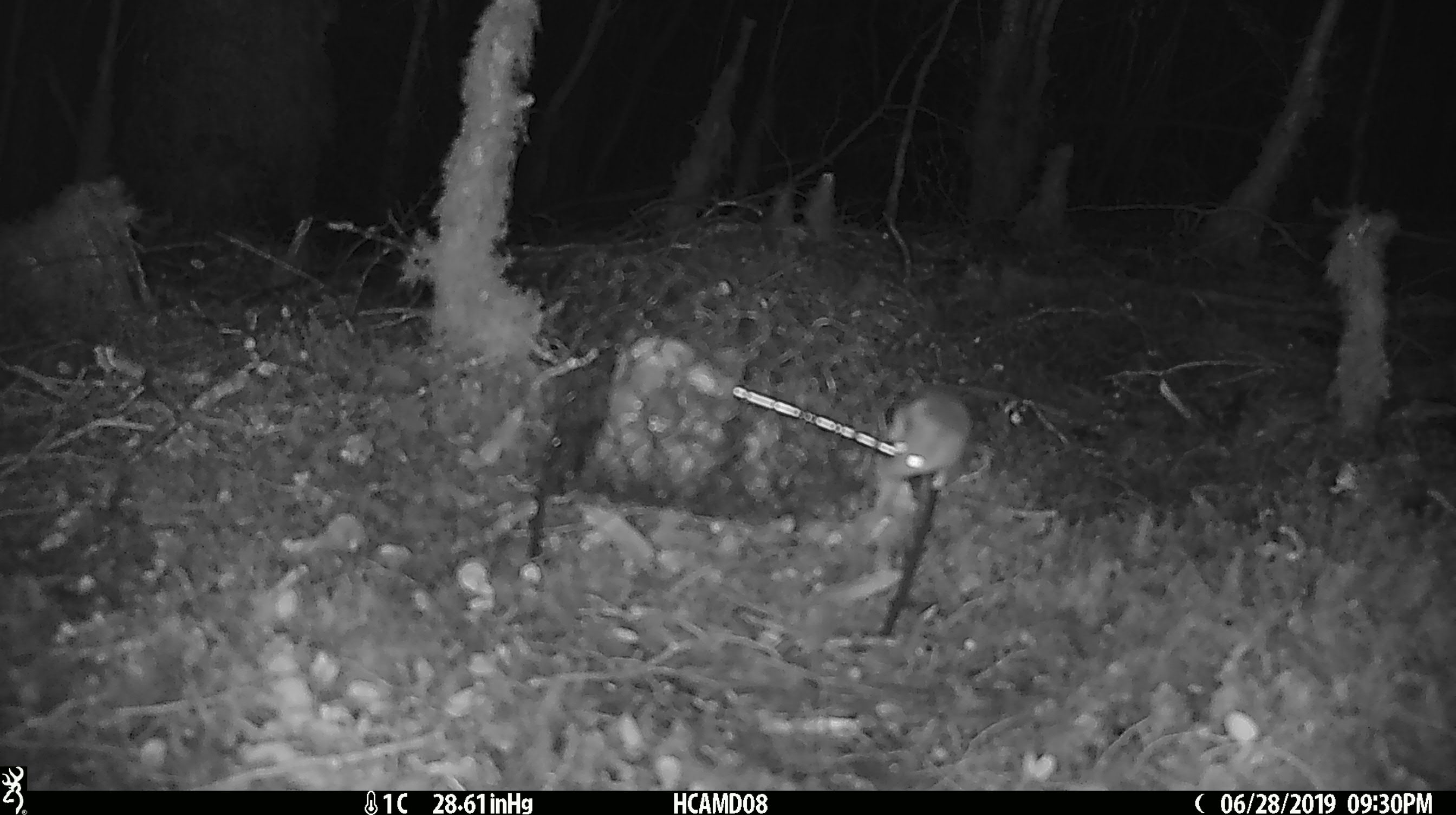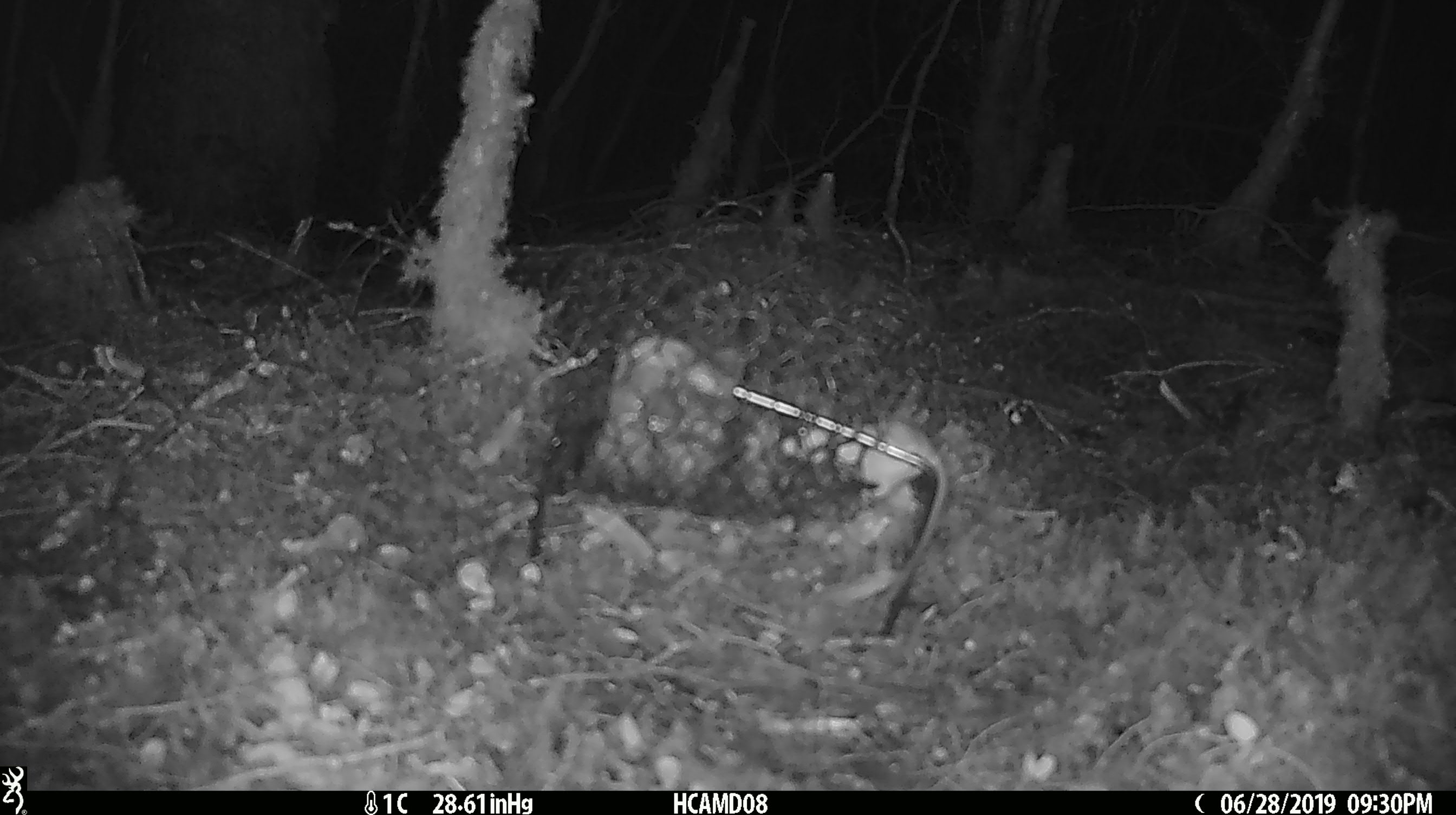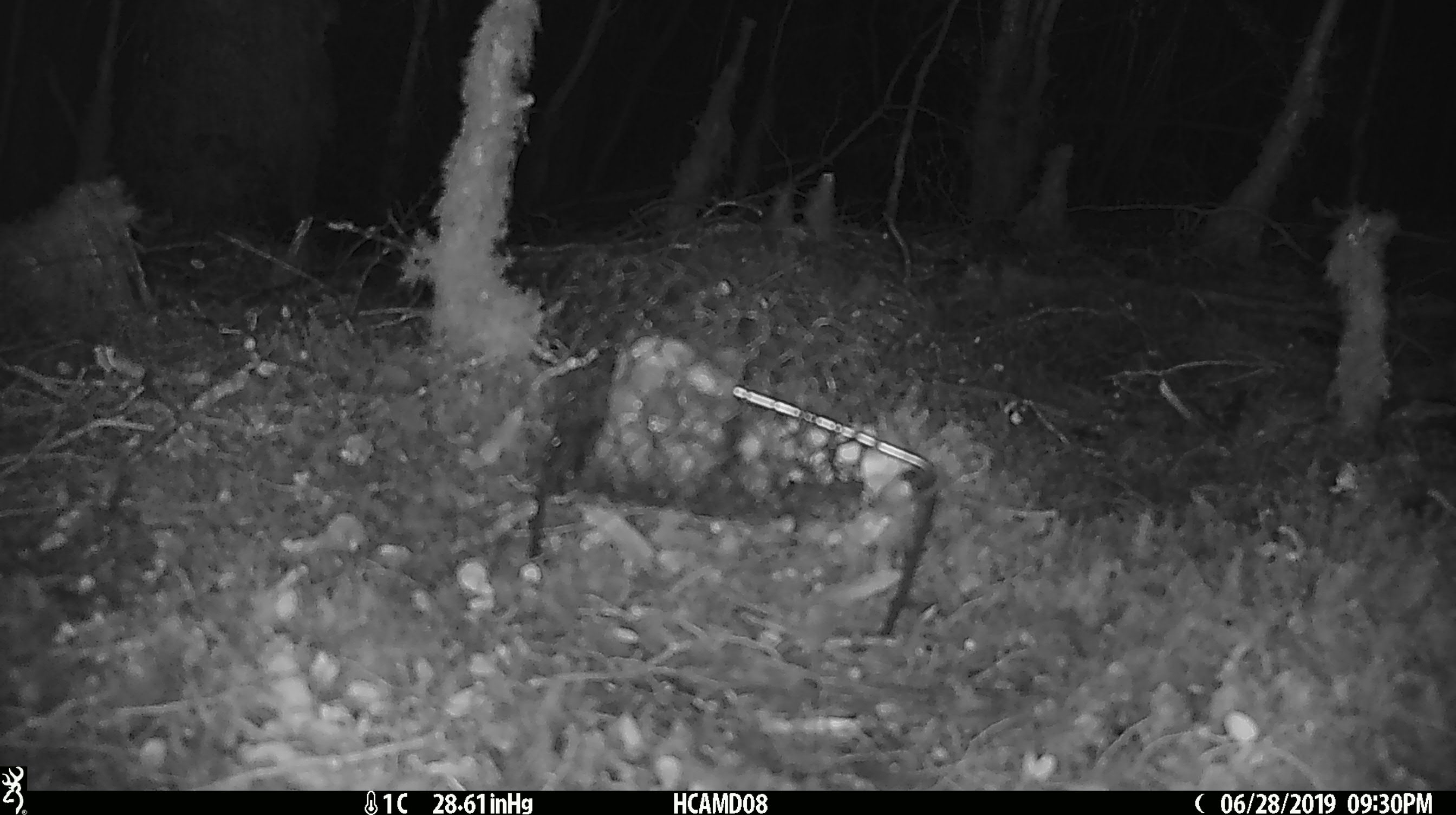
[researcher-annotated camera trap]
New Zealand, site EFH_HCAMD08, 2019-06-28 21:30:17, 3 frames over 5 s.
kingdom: Animalia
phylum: Chordata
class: Mammalia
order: Rodentia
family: Muridae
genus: Mus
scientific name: Mus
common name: mouse